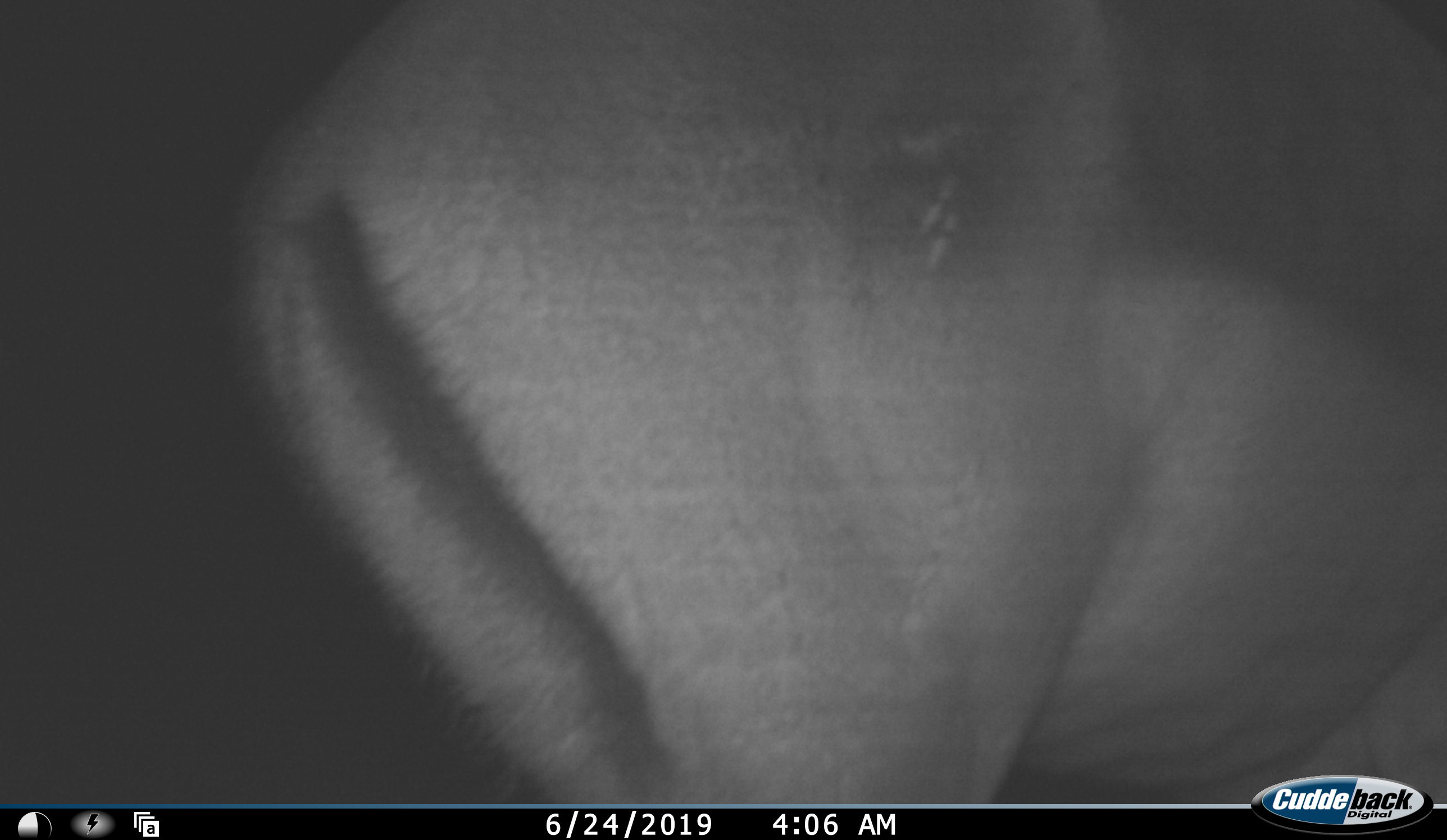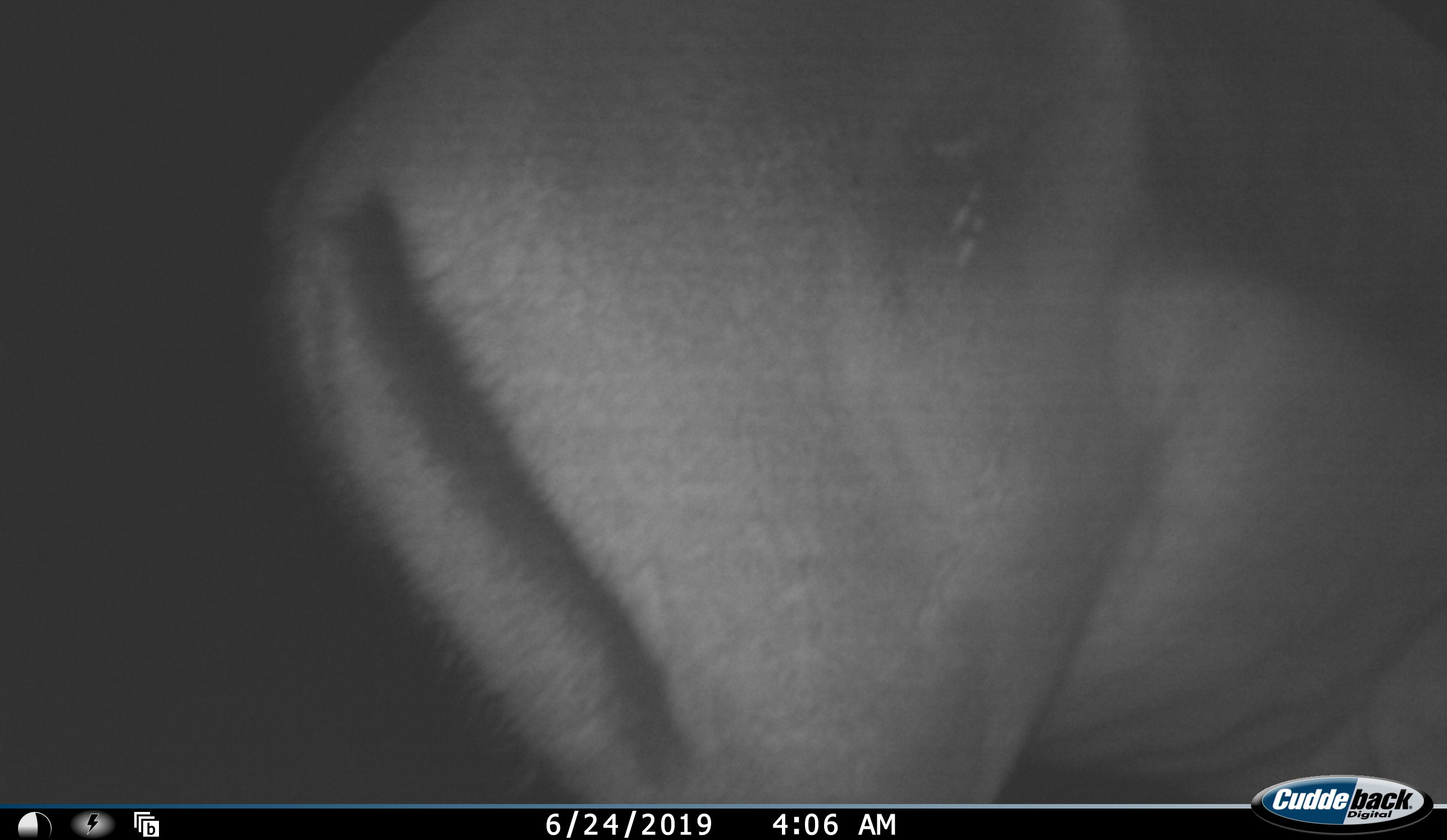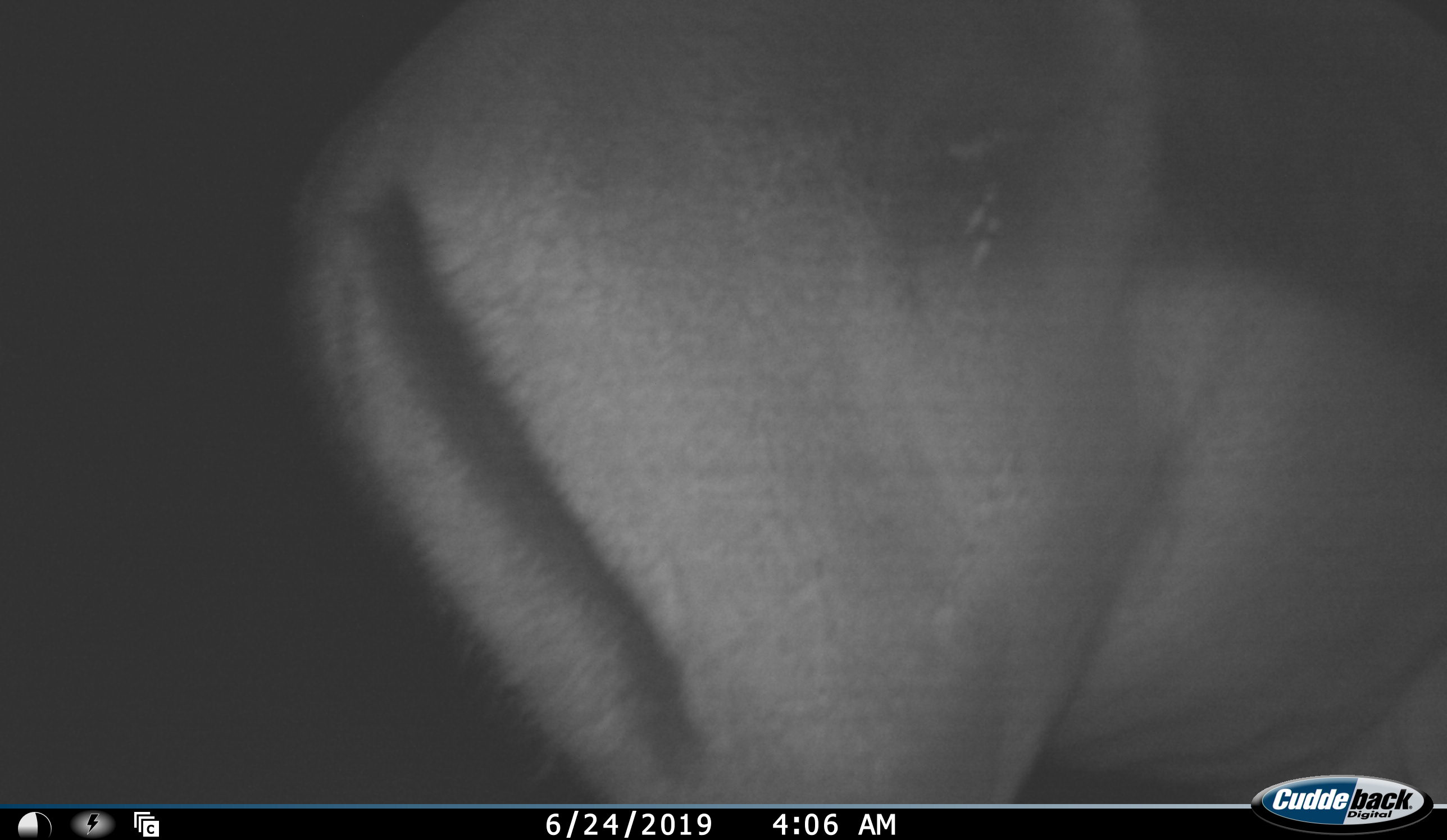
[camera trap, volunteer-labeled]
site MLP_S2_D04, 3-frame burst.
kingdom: Animalia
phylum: Chordata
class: Mammalia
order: Artiodactyla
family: Bovidae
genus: Aepyceros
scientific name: Aepyceros melampus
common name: impala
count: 1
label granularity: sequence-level